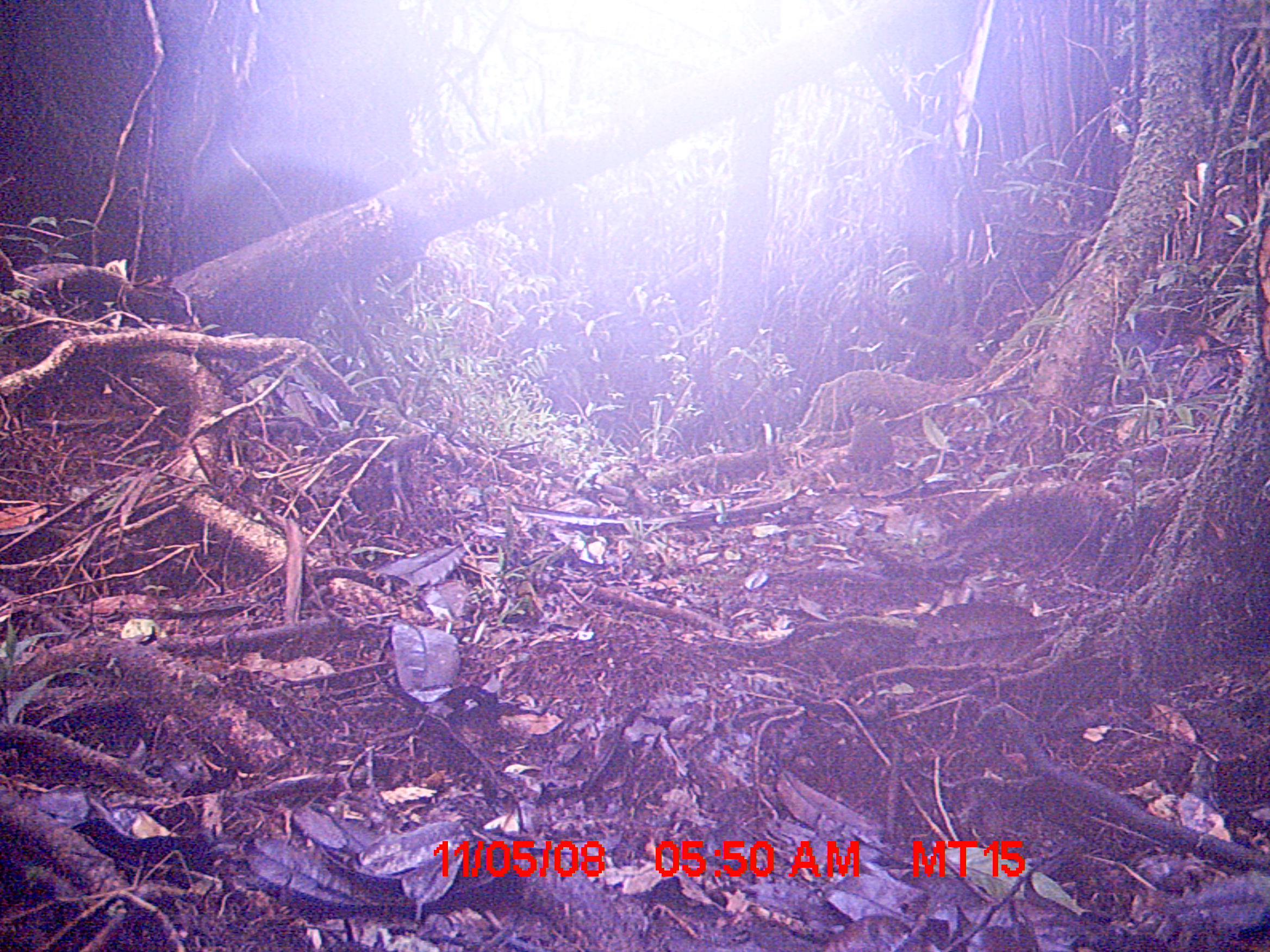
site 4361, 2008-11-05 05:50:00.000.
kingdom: Animalia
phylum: Chordata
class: Mammalia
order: Rodentia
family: Muridae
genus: Rattus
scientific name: Rattus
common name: rodent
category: unknown rat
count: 1